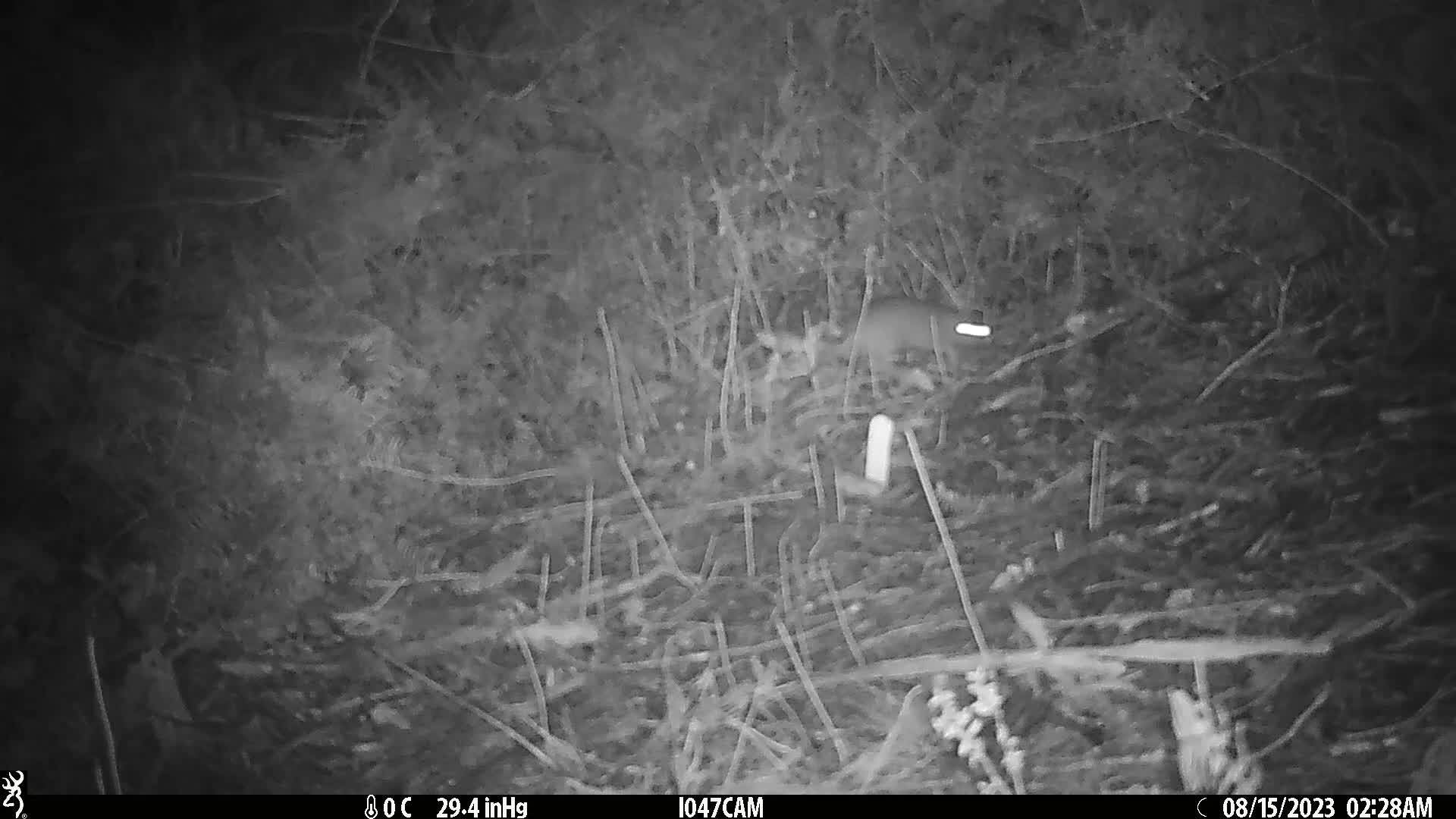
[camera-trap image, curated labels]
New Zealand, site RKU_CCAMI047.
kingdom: Animalia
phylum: Chordata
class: Mammalia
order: Rodentia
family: Muridae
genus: Rattus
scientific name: Rattus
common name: rat